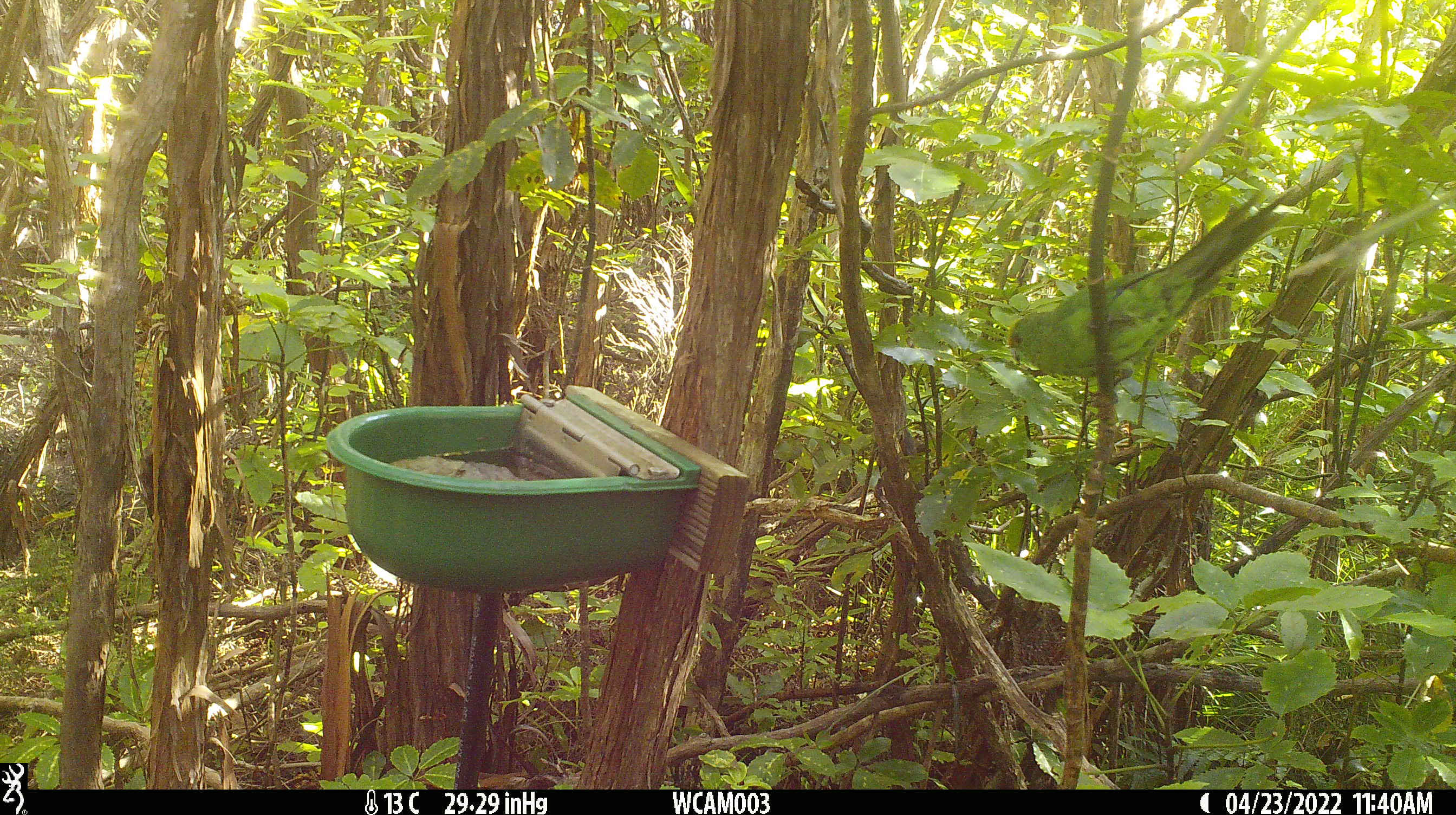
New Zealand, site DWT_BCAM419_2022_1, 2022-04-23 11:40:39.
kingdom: Animalia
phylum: Chordata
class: Aves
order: Psittaciformes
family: Psittaculidae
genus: Cyanoramphus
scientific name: Cyanoramphus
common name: parakeet